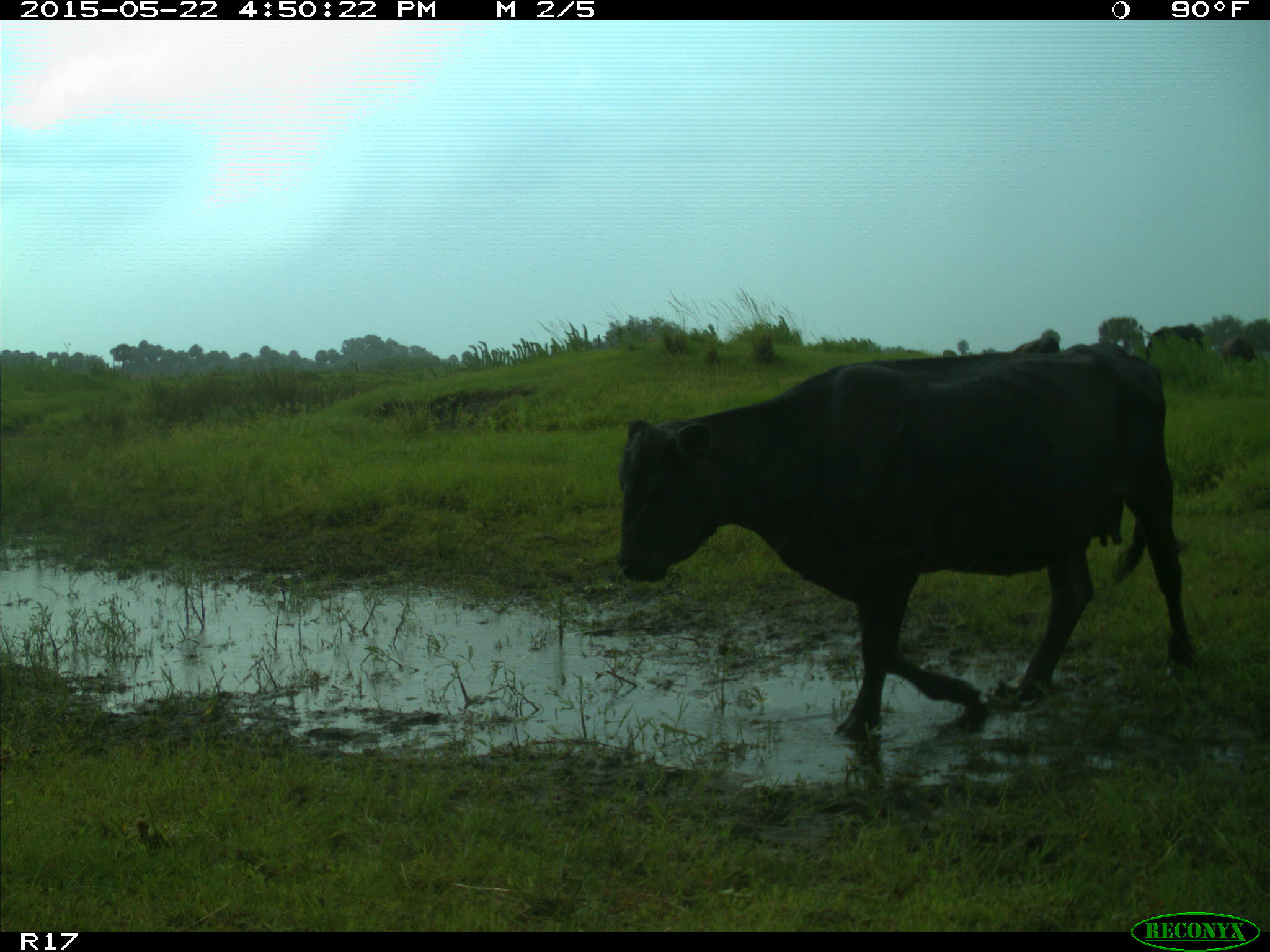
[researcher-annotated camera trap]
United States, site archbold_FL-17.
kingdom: Animalia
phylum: Chordata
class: Mammalia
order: Artiodactyla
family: Bovidae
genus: Bos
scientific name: Bos taurus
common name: domestic cow